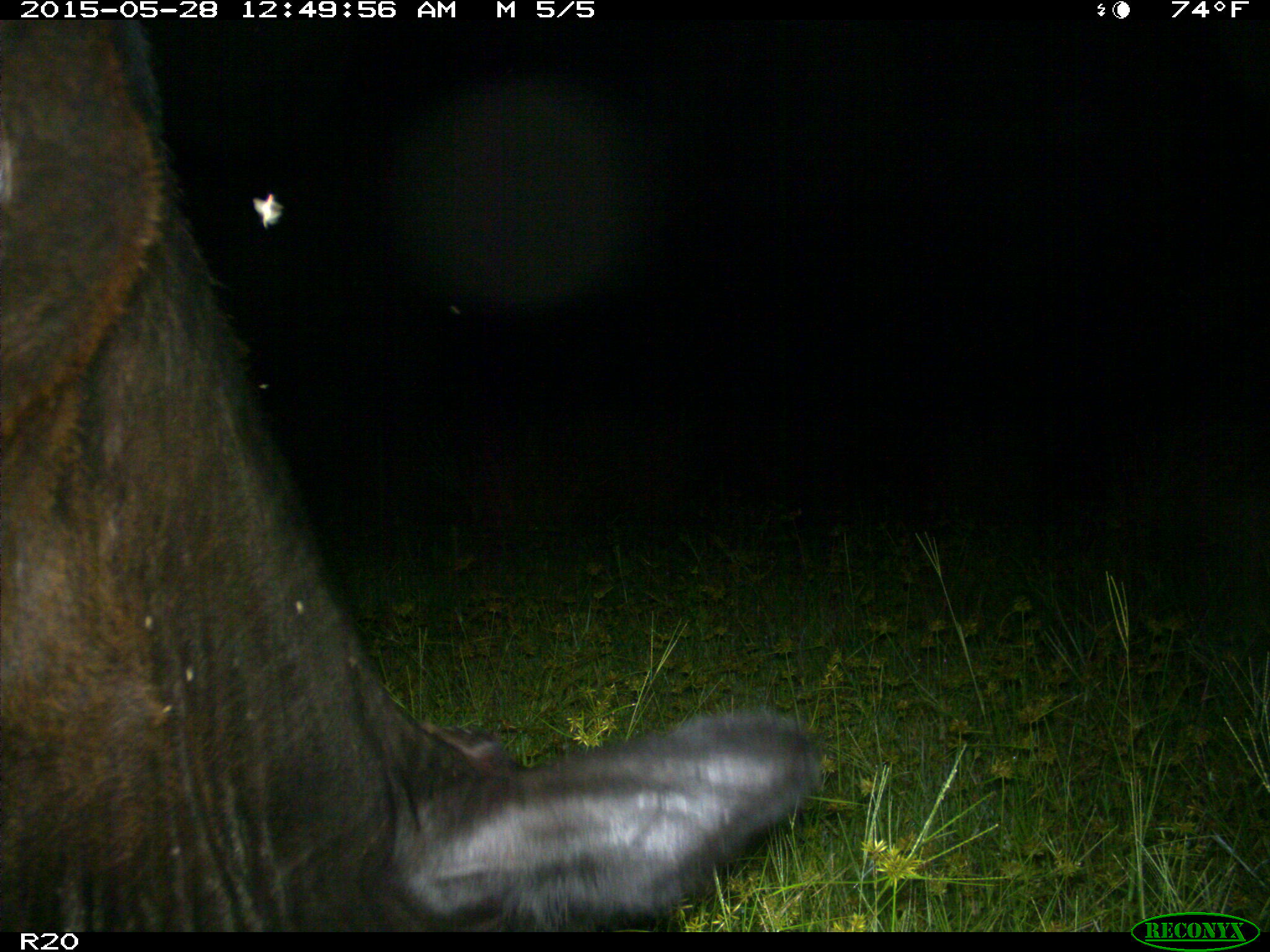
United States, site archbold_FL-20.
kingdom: Animalia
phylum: Chordata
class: Mammalia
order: Artiodactyla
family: Bovidae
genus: Bos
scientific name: Bos taurus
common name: domestic cow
Bos taurus (domestic cow).